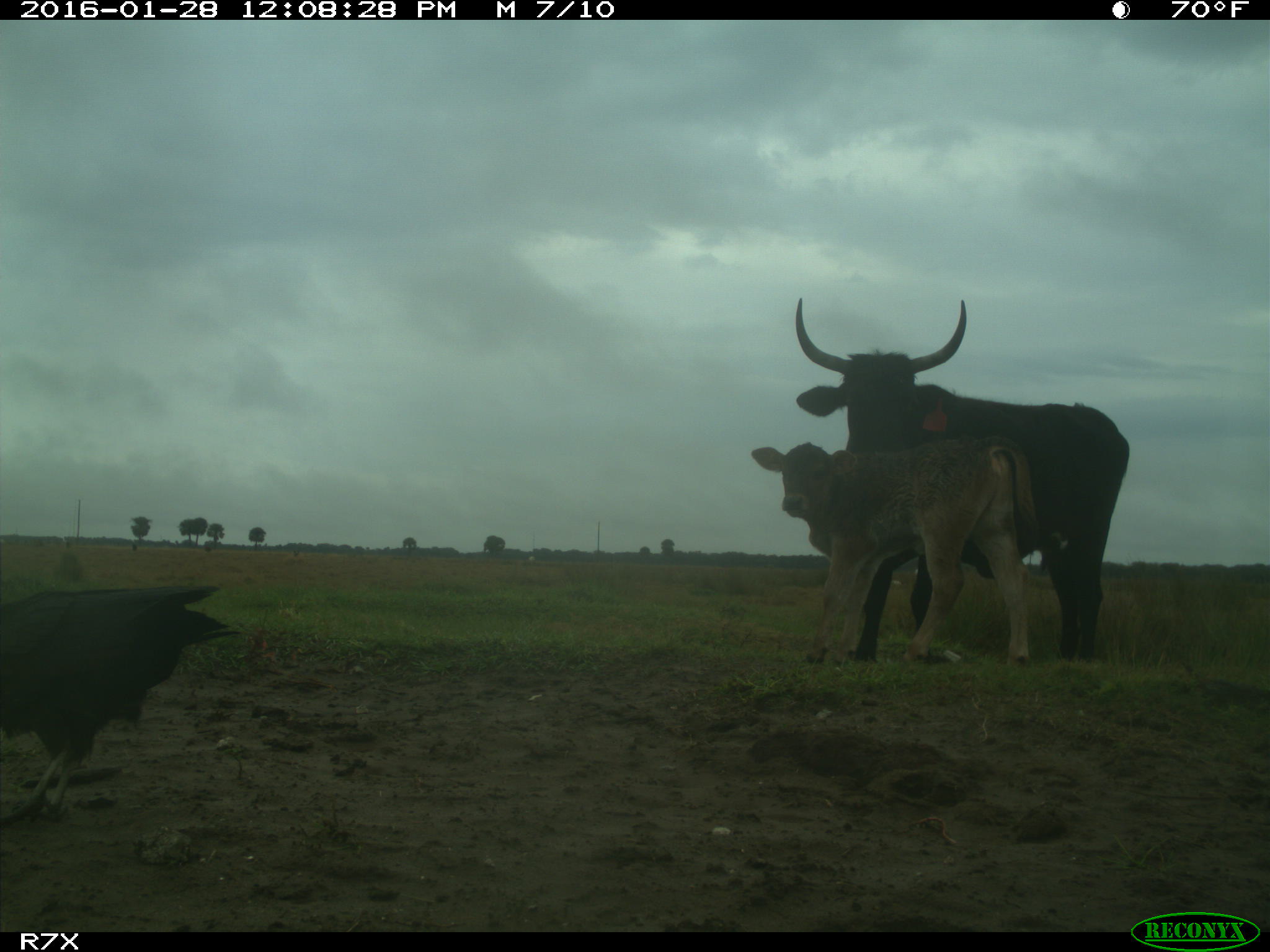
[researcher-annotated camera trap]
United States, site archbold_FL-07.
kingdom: Animalia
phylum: Chordata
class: Mammalia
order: Artiodactyla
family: Bovidae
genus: Bos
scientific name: Bos taurus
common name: domestic cow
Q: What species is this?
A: Bos taurus (domestic cow).